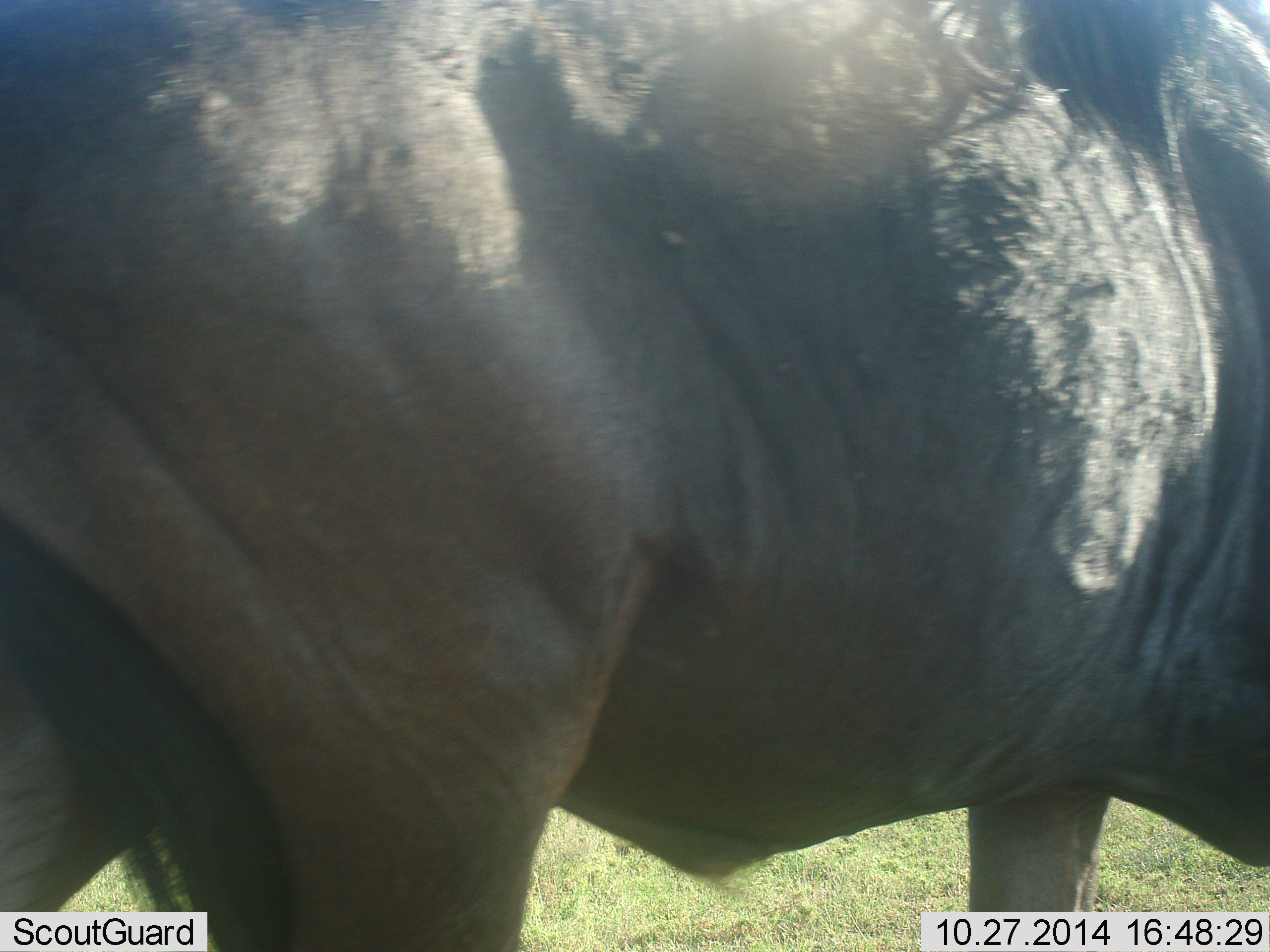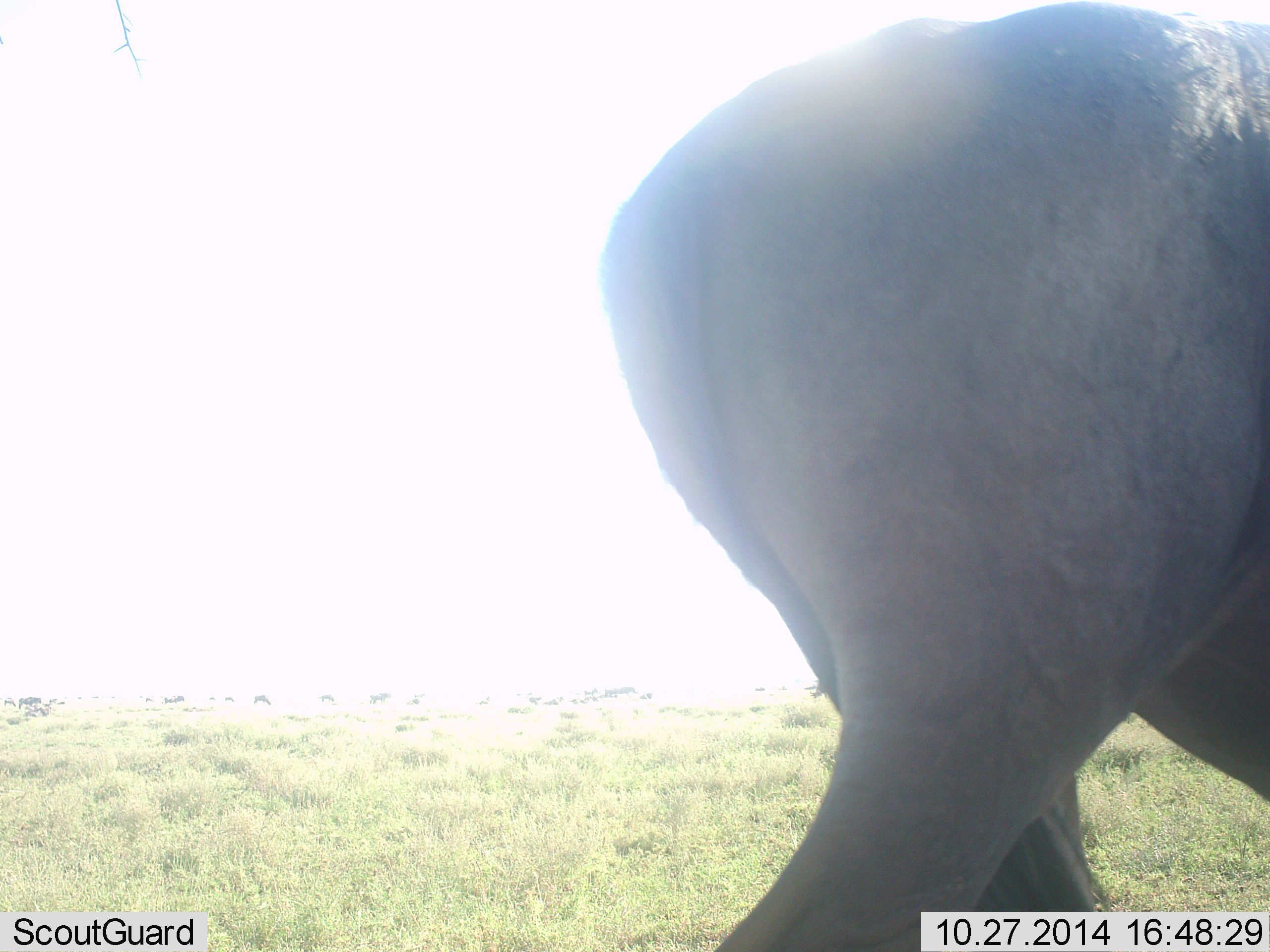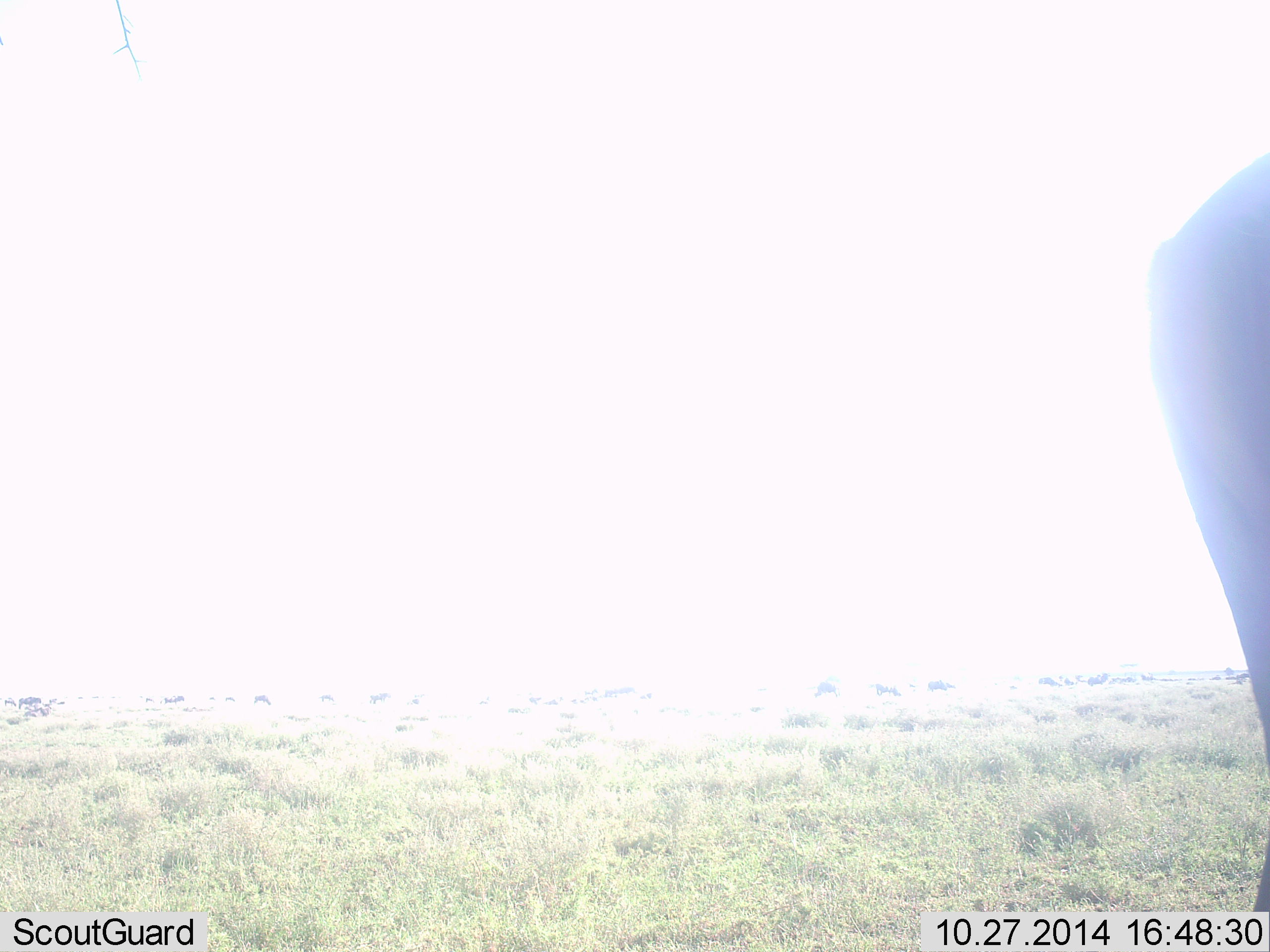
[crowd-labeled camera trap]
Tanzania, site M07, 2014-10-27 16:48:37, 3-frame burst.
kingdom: Animalia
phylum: Chordata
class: Mammalia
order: Artiodactyla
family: Bovidae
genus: Connochaetes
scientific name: Connochaetes taurinus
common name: blue wildebeest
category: wildebeest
Wildebeest (blue wildebeest) (Connochaetes taurinus), count 1. Behavior (volunteer vote fractions): standing 0%, resting 0%, moving 100%, interacting 0%. Young present (vote fraction): 0%. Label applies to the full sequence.